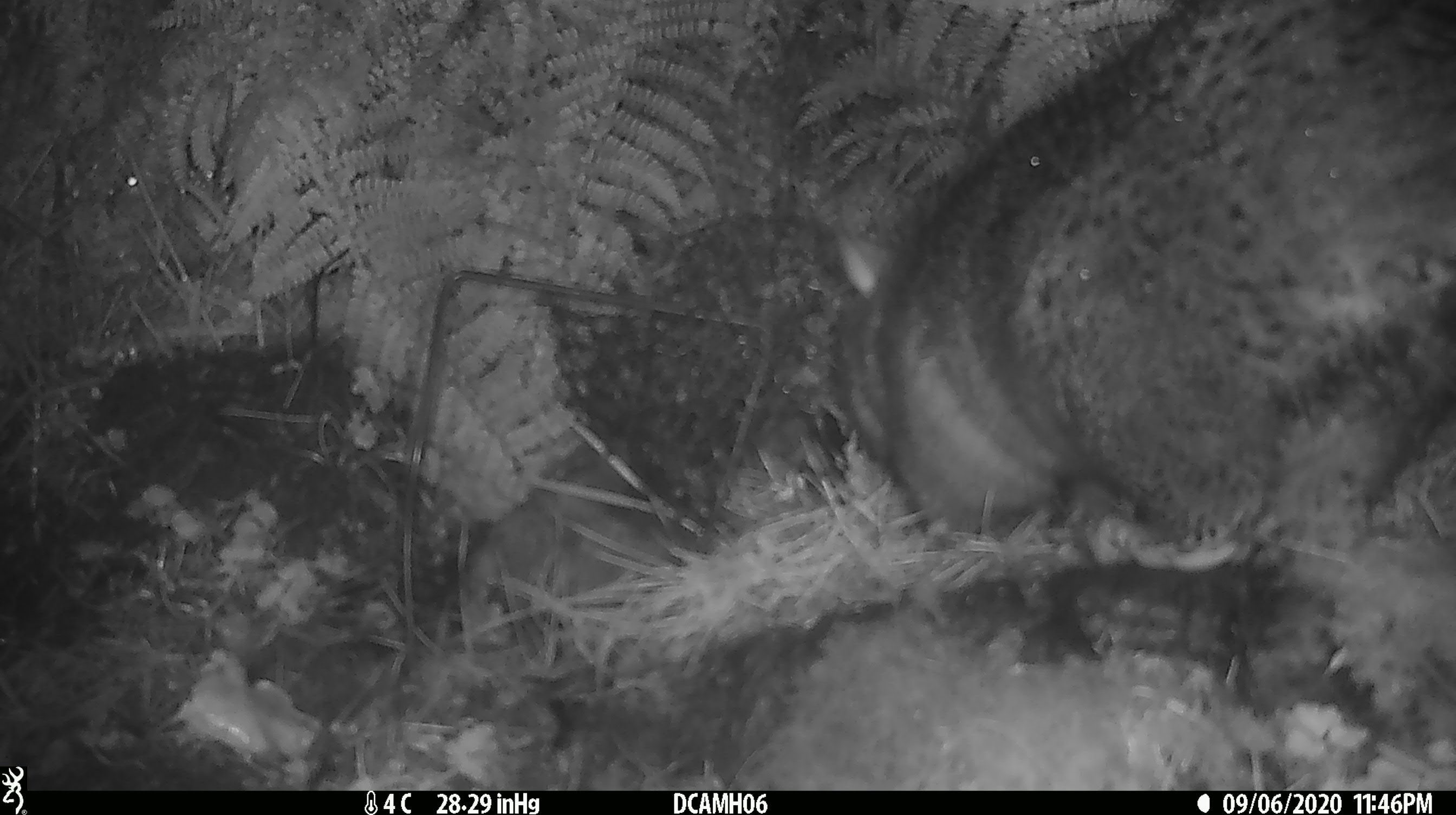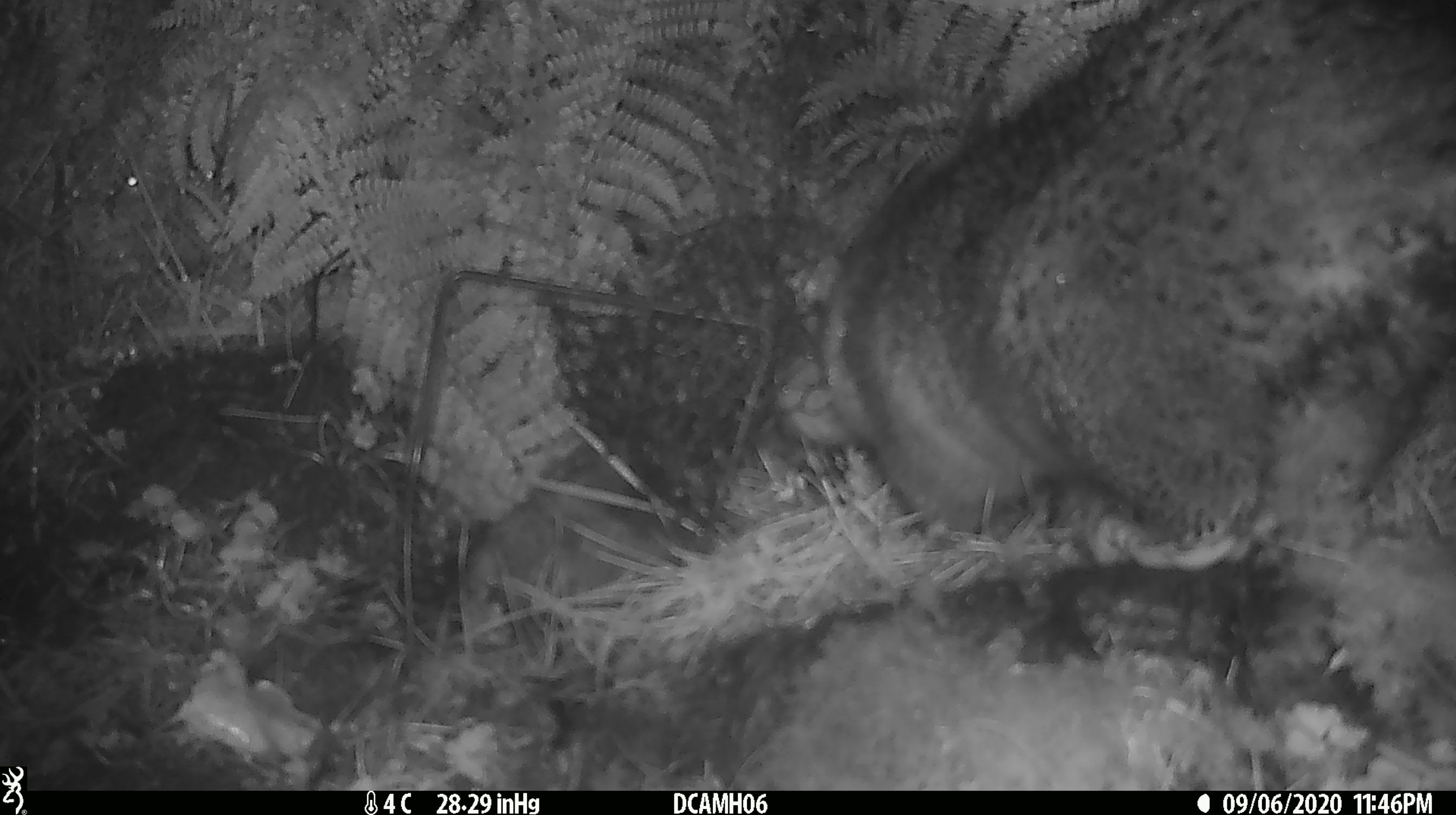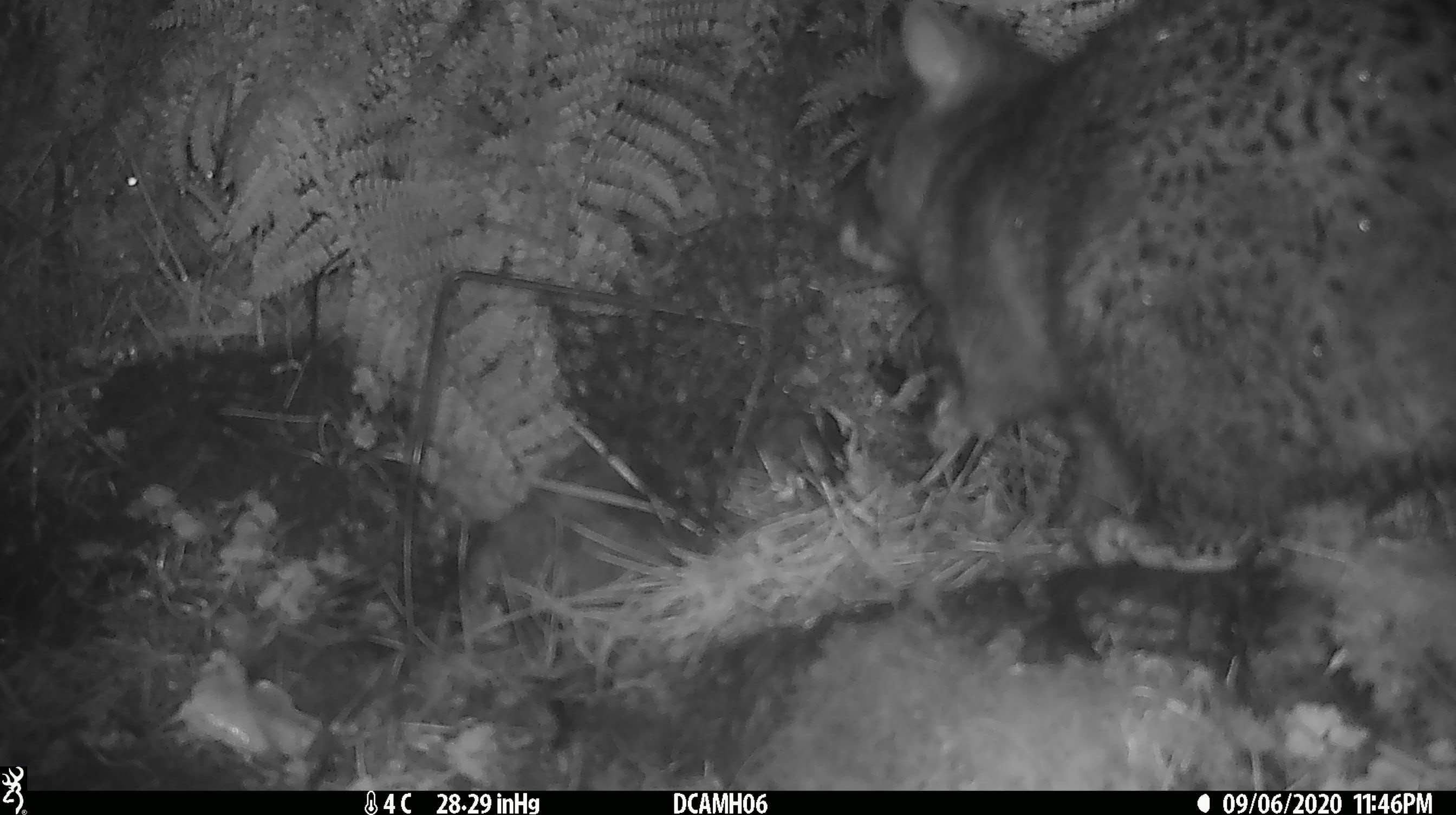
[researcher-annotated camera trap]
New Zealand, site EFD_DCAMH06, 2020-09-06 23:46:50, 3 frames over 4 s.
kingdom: Animalia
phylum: Chordata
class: Mammalia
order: Diprotodontia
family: Phalangeridae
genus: Trichosurus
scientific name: Trichosurus vulpecula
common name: common brushtail possum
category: possum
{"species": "possum (common brushtail possum) (Trichosurus vulpecula)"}